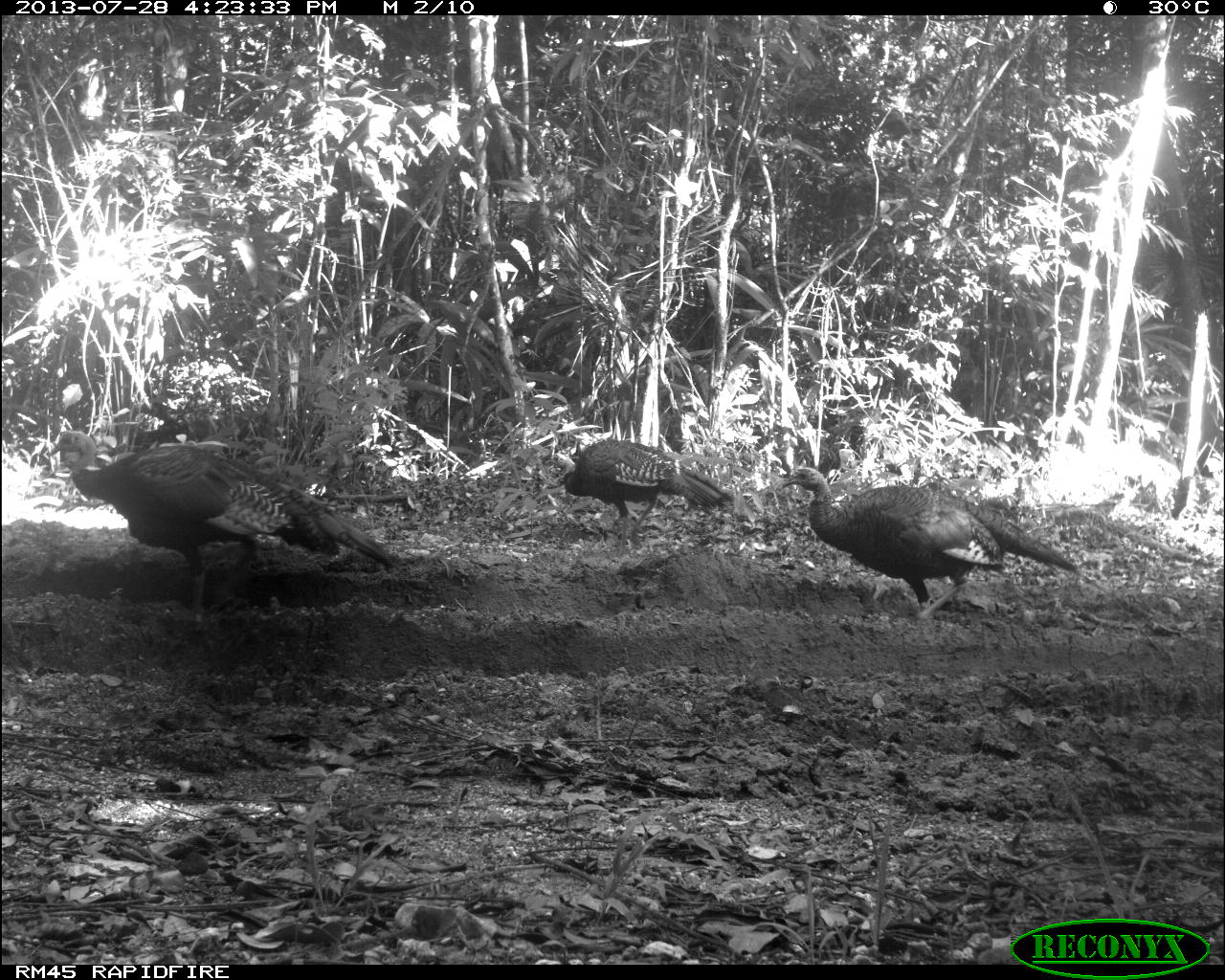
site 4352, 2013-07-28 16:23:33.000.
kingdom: Animalia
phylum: Chordata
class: Aves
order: Galliformes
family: Phasianidae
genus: Meleagris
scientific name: Meleagris ocellata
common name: ocellated turkey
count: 3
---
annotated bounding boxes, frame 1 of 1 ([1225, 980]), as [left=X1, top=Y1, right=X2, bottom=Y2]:
meleagris ocellata: [left=49, top=427, right=401, bottom=615]; [left=782, top=461, right=1077, bottom=620]; [left=551, top=436, right=733, bottom=559]